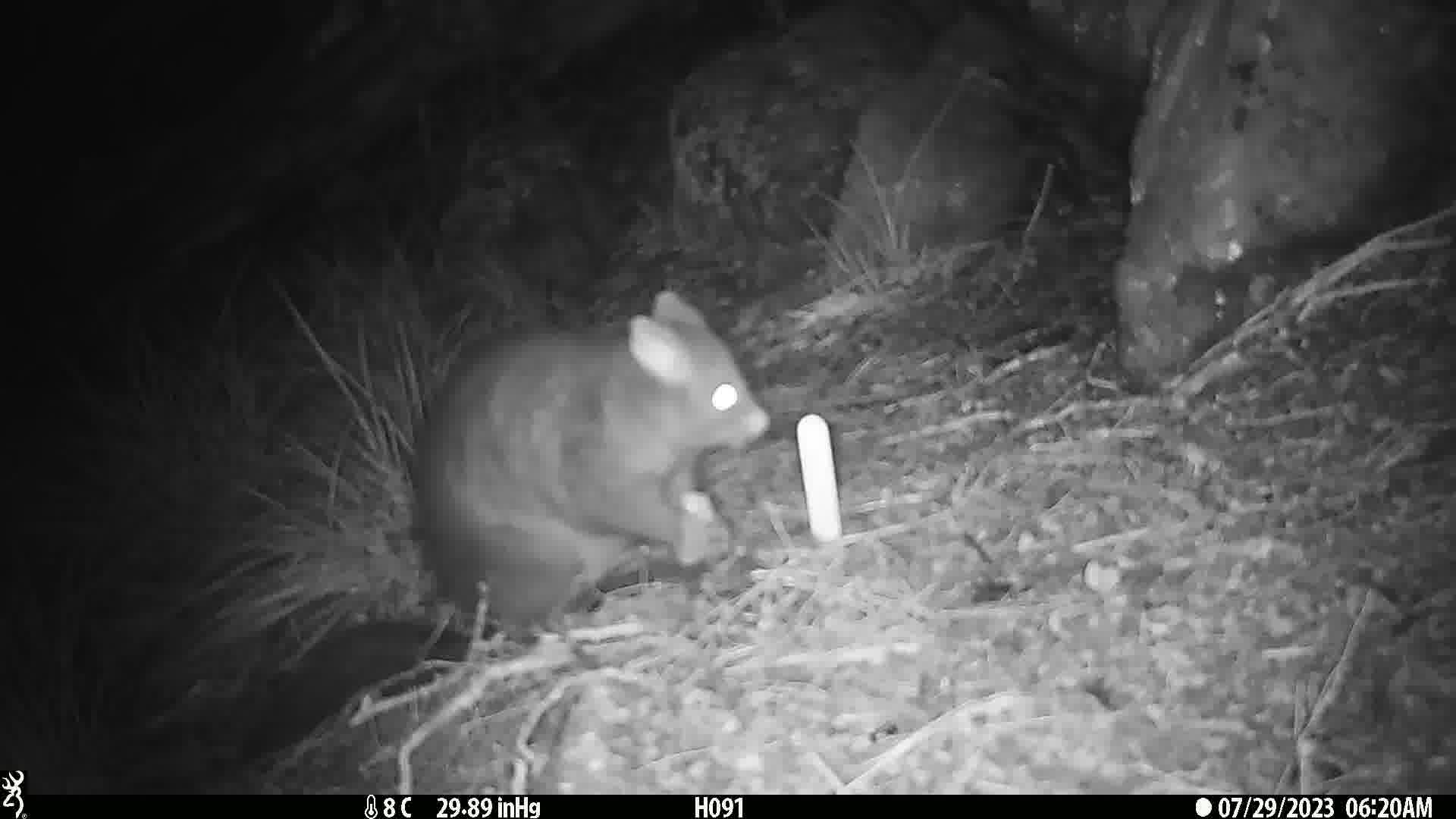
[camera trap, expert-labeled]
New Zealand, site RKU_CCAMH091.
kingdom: Animalia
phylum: Chordata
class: Mammalia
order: Diprotodontia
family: Phalangeridae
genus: Trichosurus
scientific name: Trichosurus vulpecula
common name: common brushtail possum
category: possum